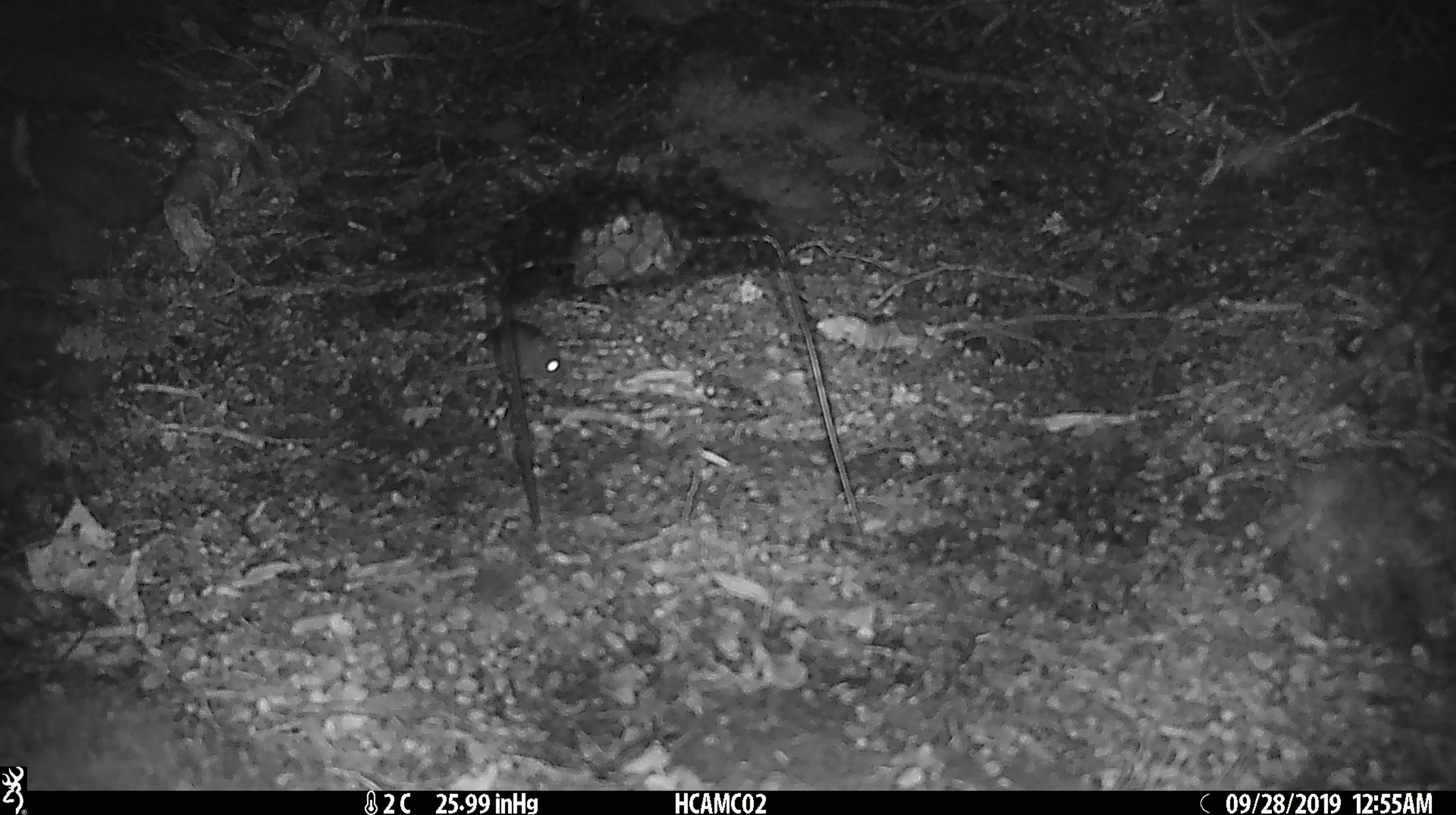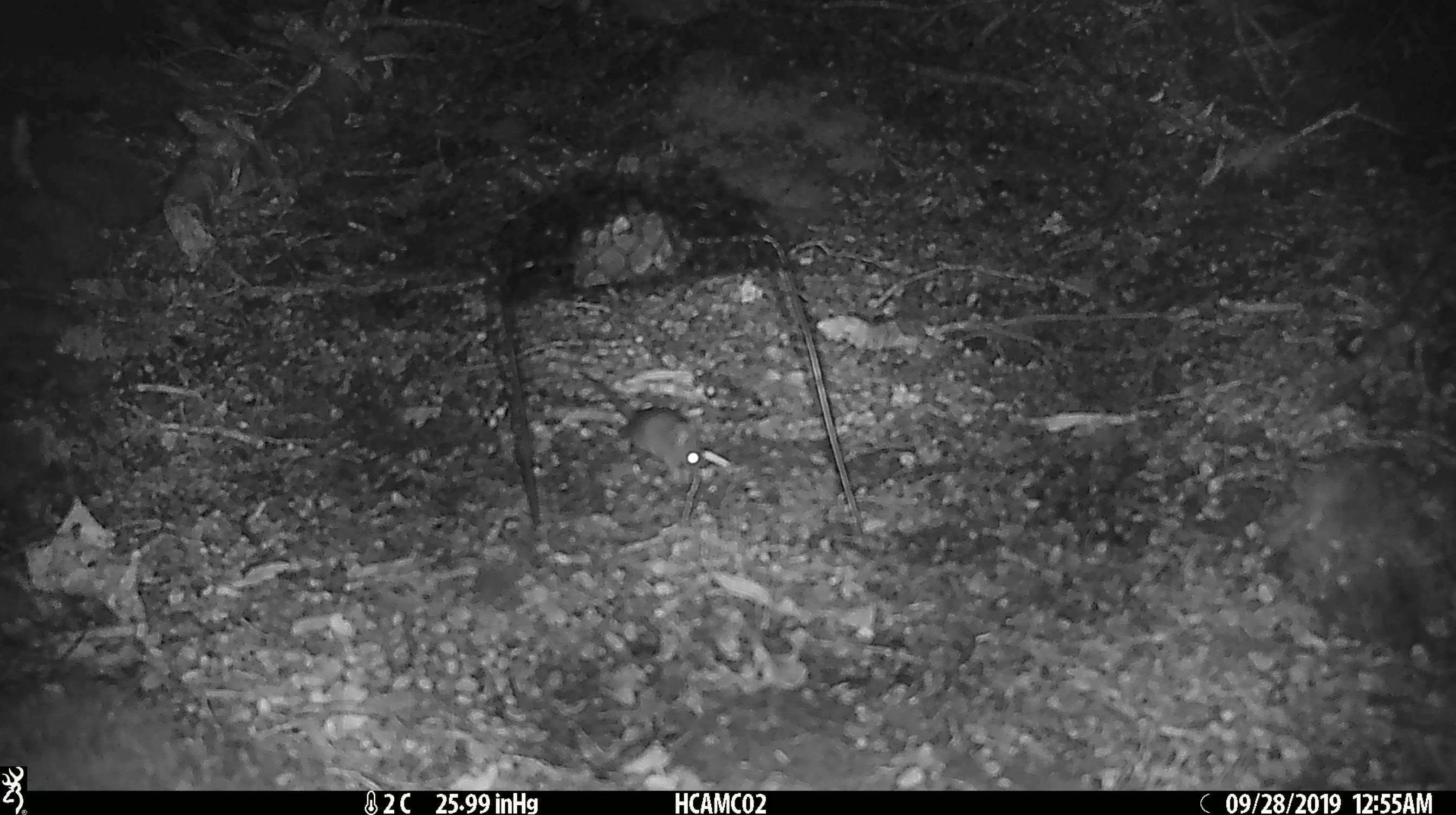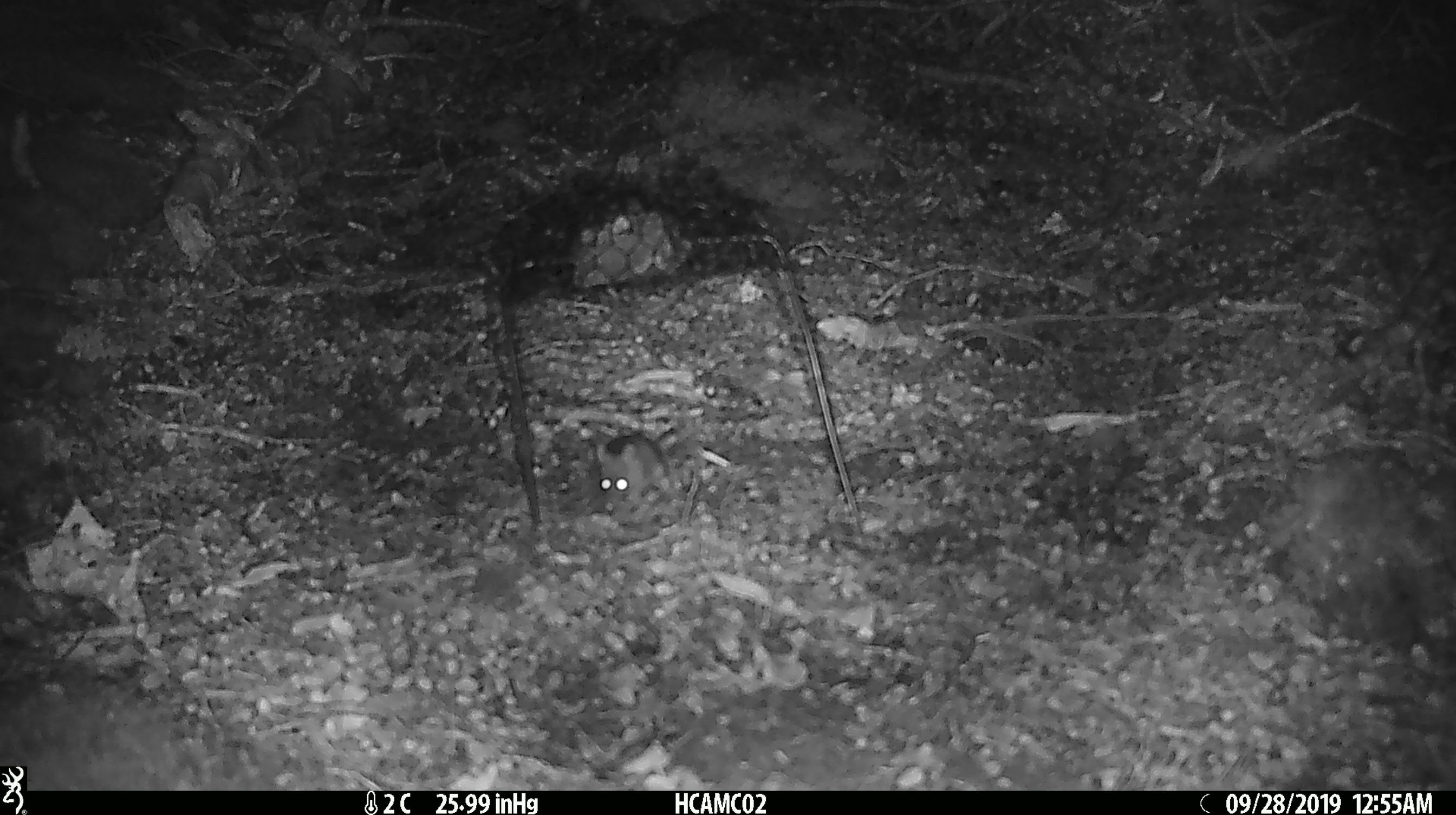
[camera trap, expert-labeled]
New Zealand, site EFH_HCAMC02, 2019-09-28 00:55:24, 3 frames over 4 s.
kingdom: Animalia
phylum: Chordata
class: Mammalia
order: Rodentia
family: Muridae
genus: Mus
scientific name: Mus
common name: mouse